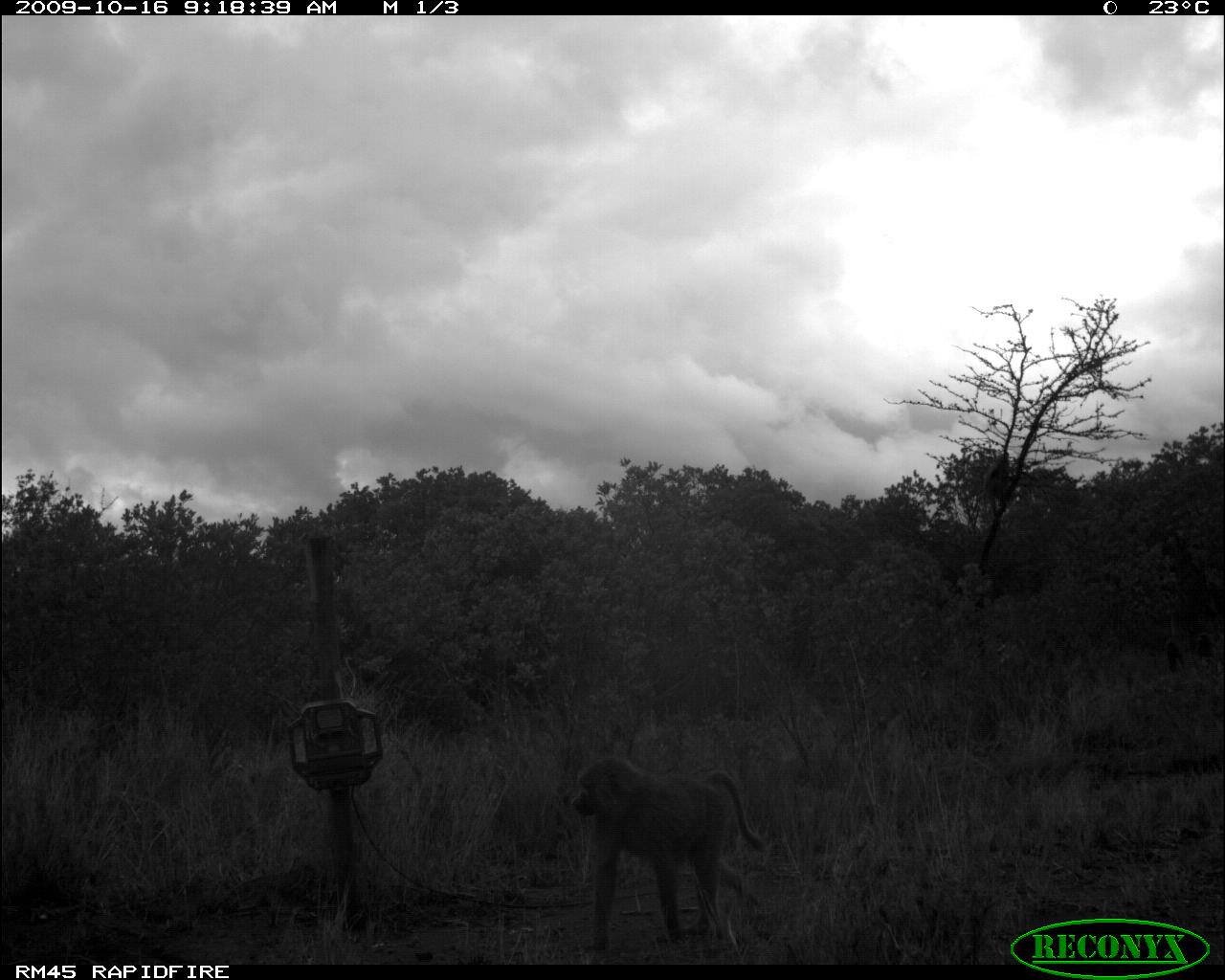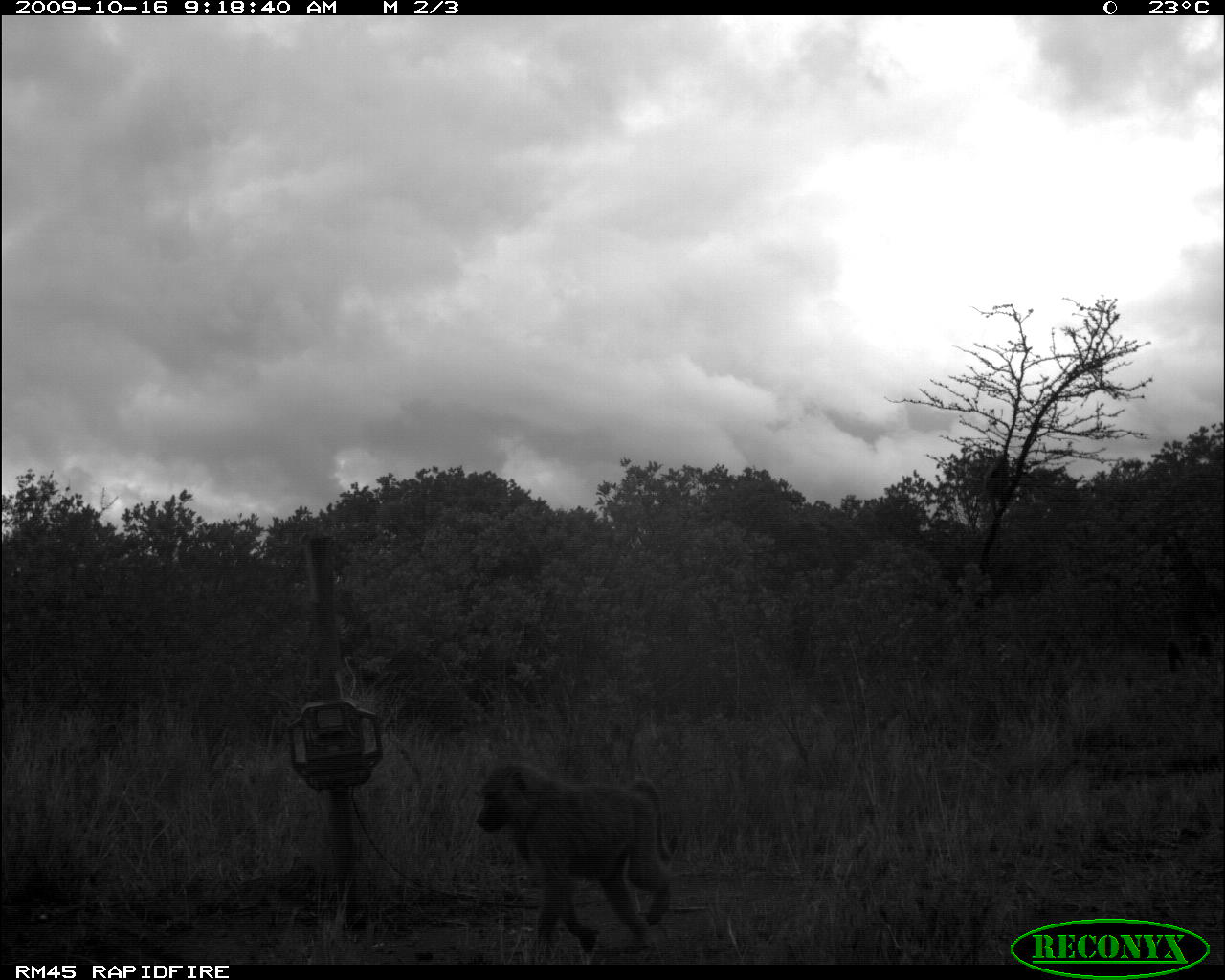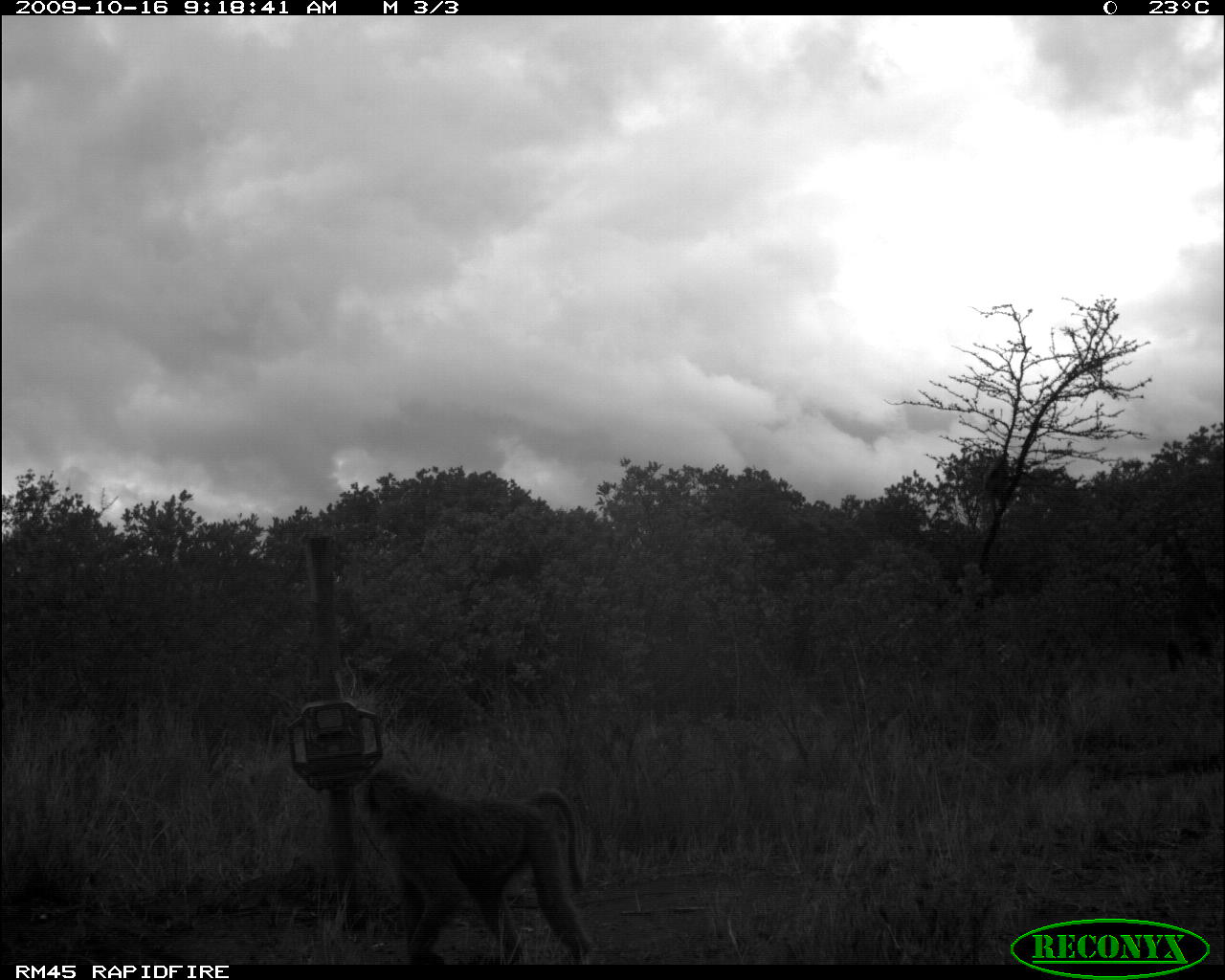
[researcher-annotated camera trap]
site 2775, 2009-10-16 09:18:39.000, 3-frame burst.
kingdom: Animalia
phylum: Chordata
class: Mammalia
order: Primates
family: Cercopithecidae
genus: Papio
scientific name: Papio anubis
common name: olive baboon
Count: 1.